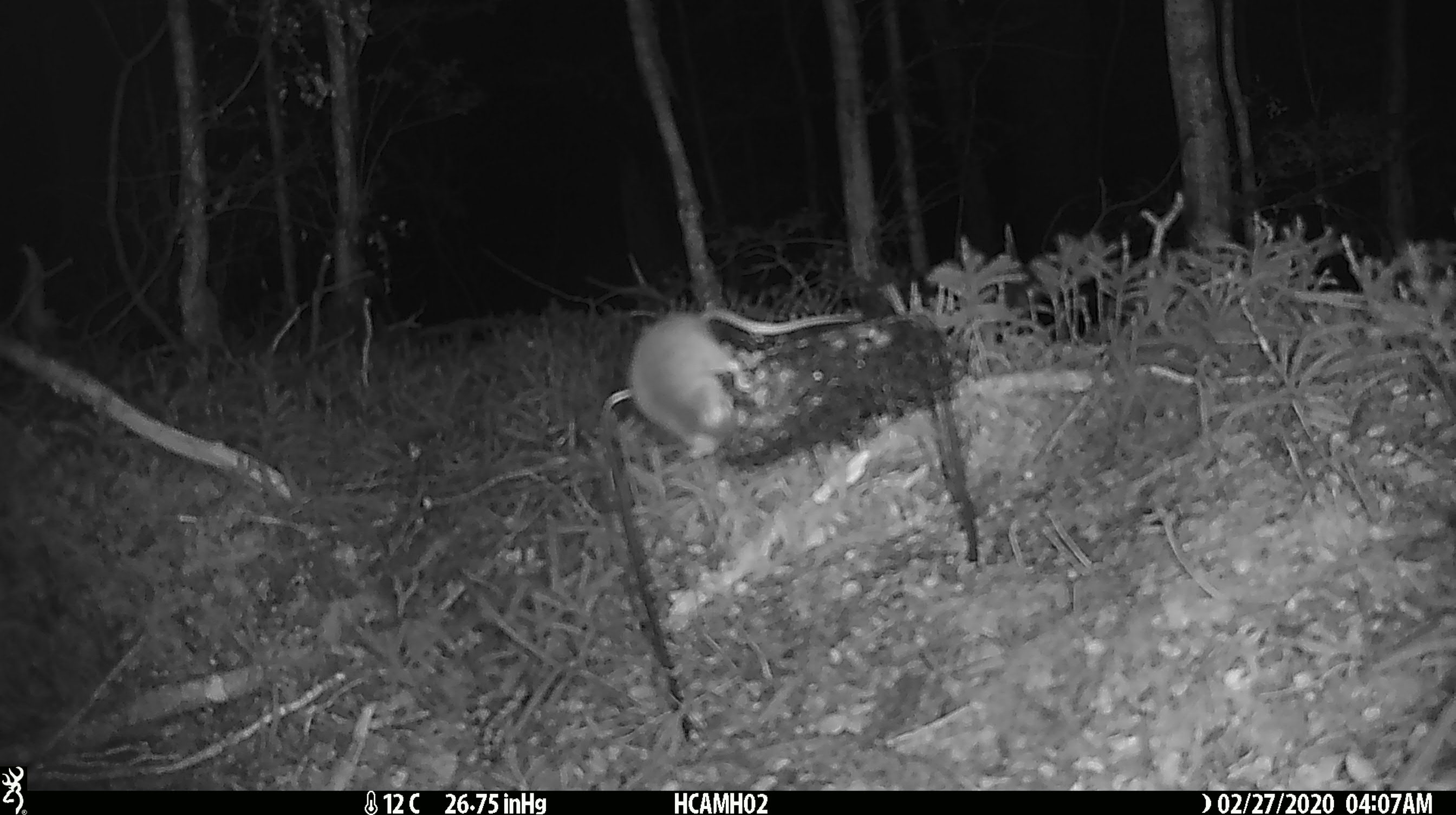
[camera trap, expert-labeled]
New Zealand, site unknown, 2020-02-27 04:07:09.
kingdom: Animalia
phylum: Chordata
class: Mammalia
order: Rodentia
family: Muridae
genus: Mus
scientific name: Mus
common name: mouse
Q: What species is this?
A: Mouse (Mus).